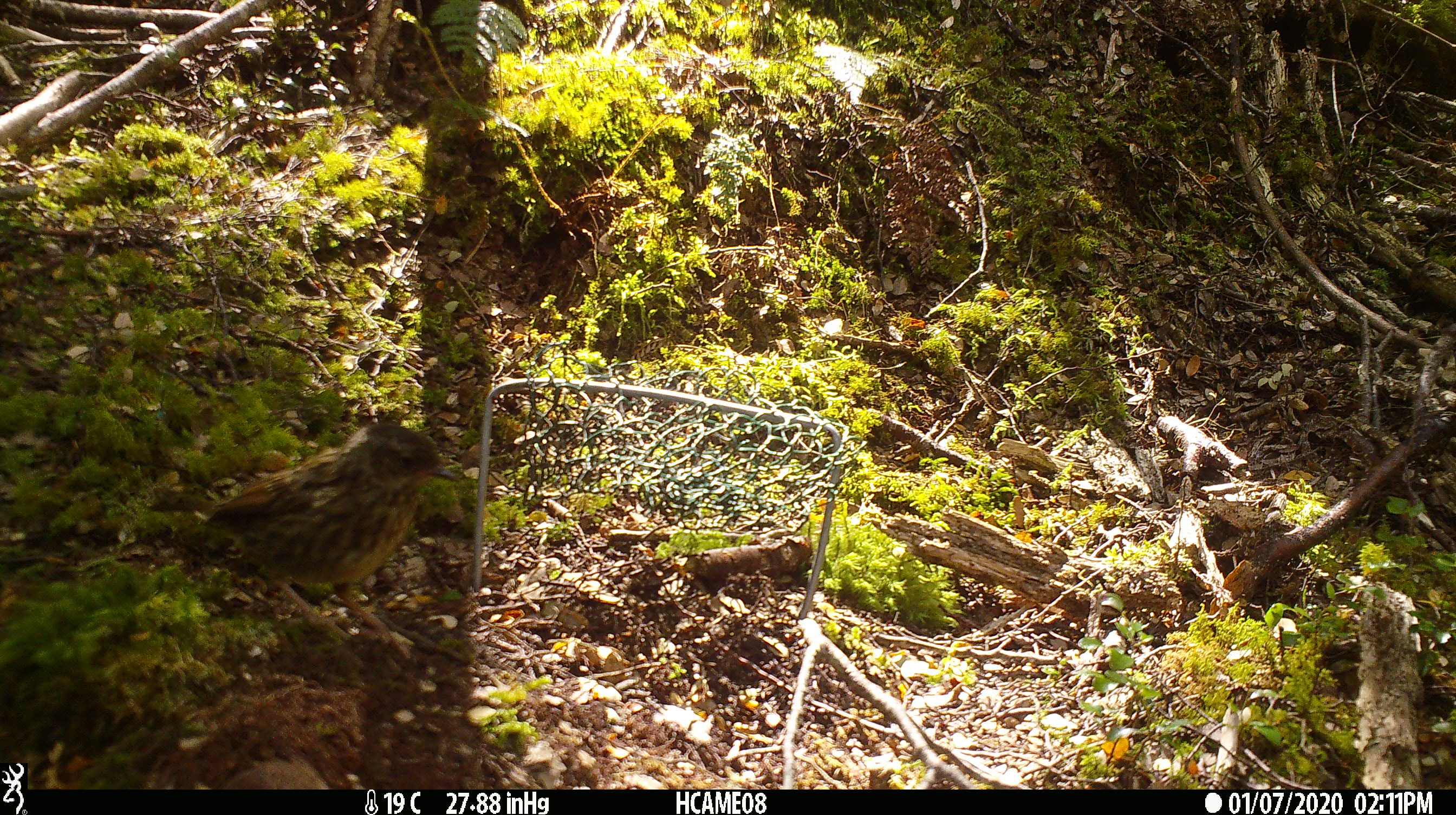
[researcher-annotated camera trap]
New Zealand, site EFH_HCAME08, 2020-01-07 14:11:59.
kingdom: Animalia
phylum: Chordata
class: Aves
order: Passeriformes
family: Prunellidae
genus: Prunella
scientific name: Prunella modularis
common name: dunnock